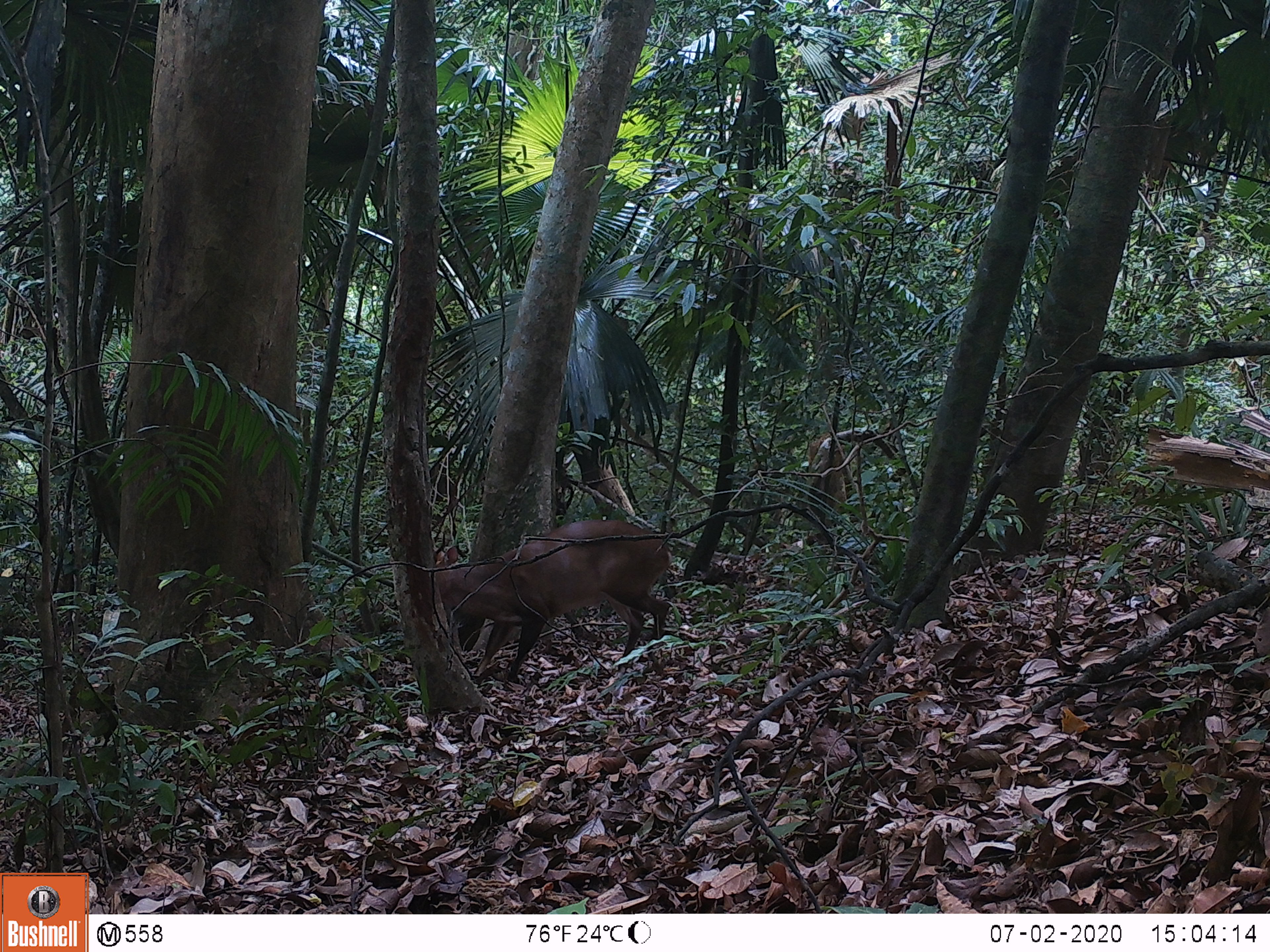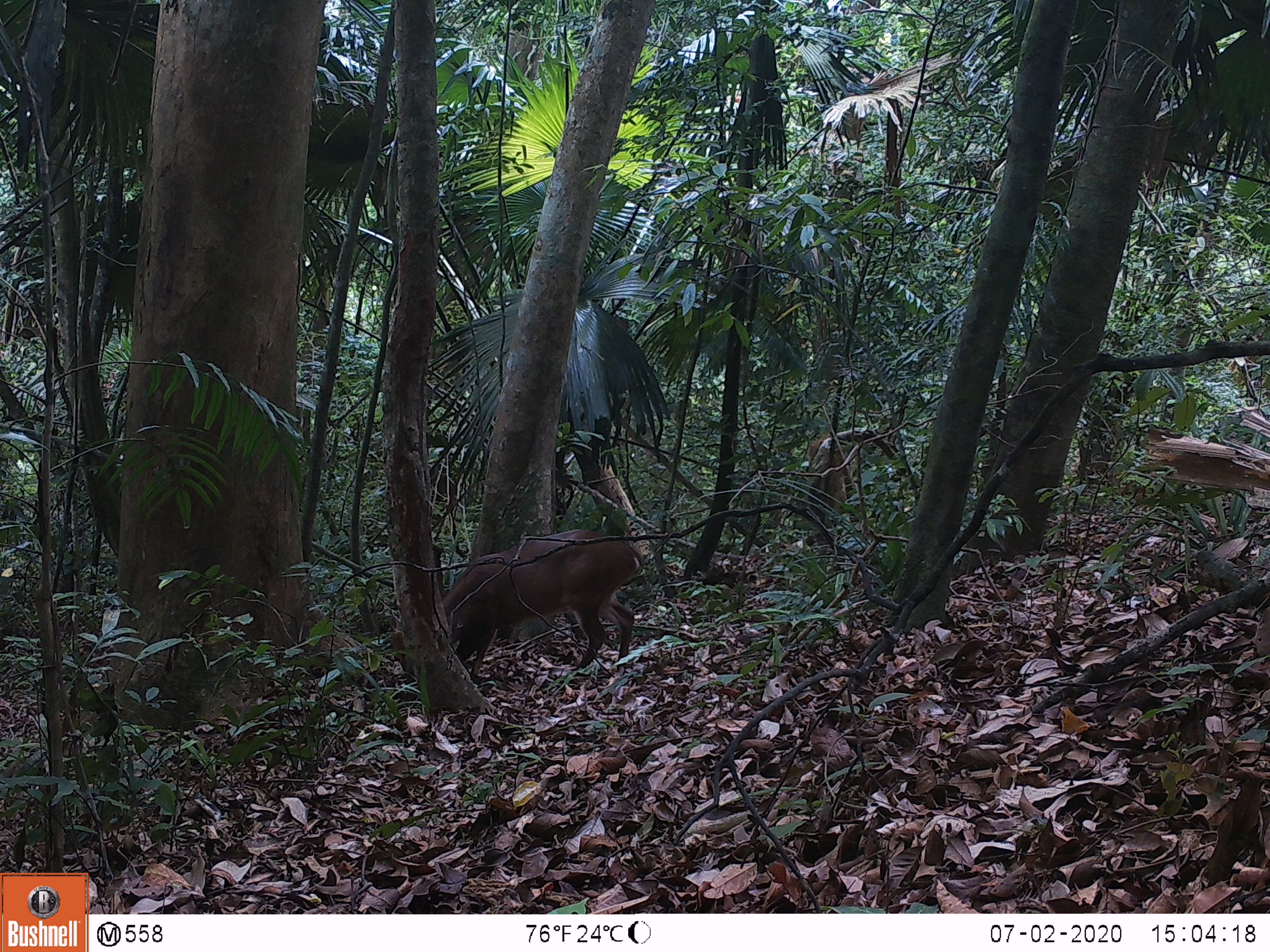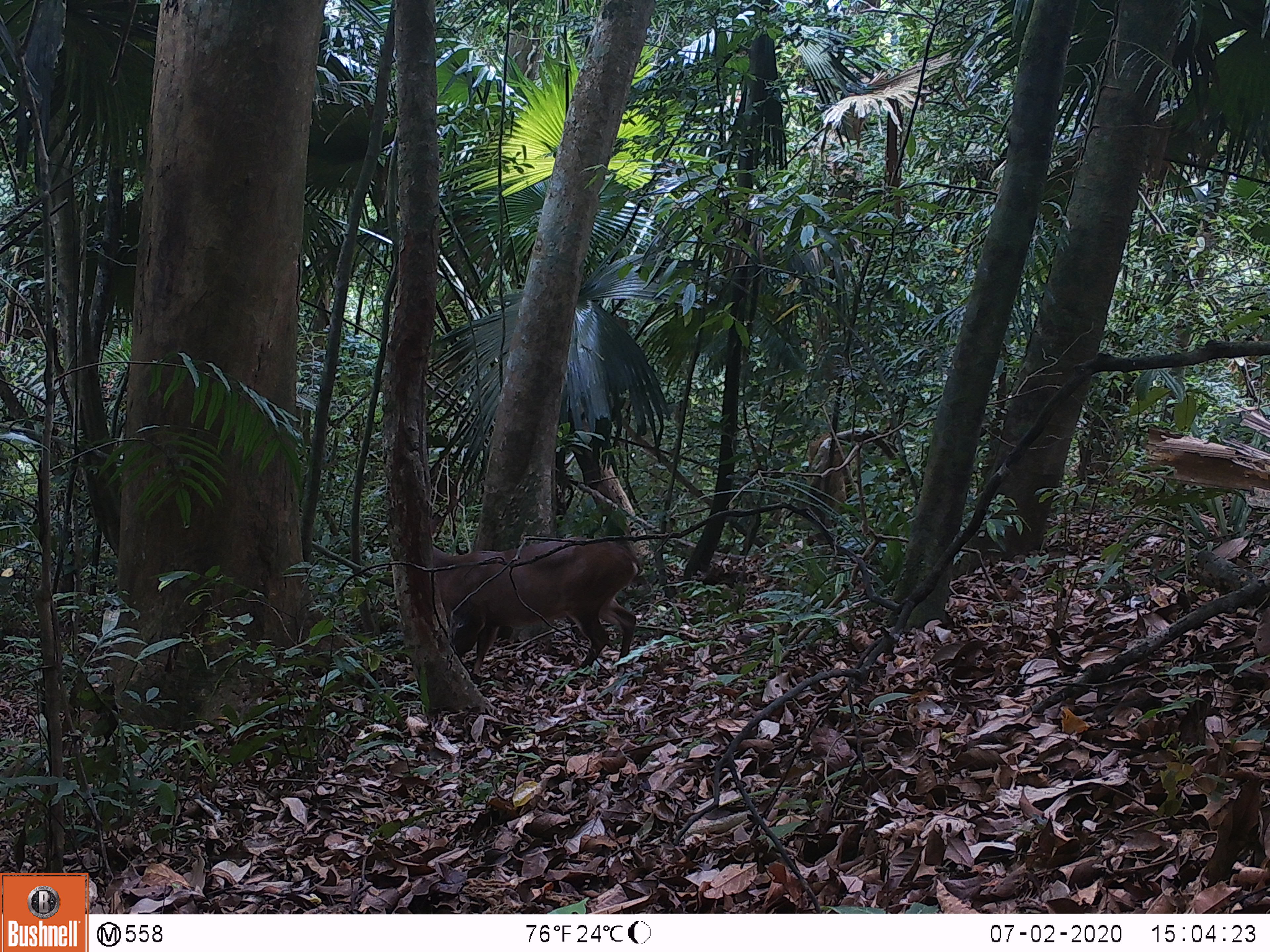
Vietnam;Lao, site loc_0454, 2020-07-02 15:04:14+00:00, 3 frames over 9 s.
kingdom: Animalia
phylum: Chordata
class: Mammalia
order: Artiodactyla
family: Cervidae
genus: Muntiacus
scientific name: Muntiacus vuquangensis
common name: large-antlered muntjac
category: large antlered muntjac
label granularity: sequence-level